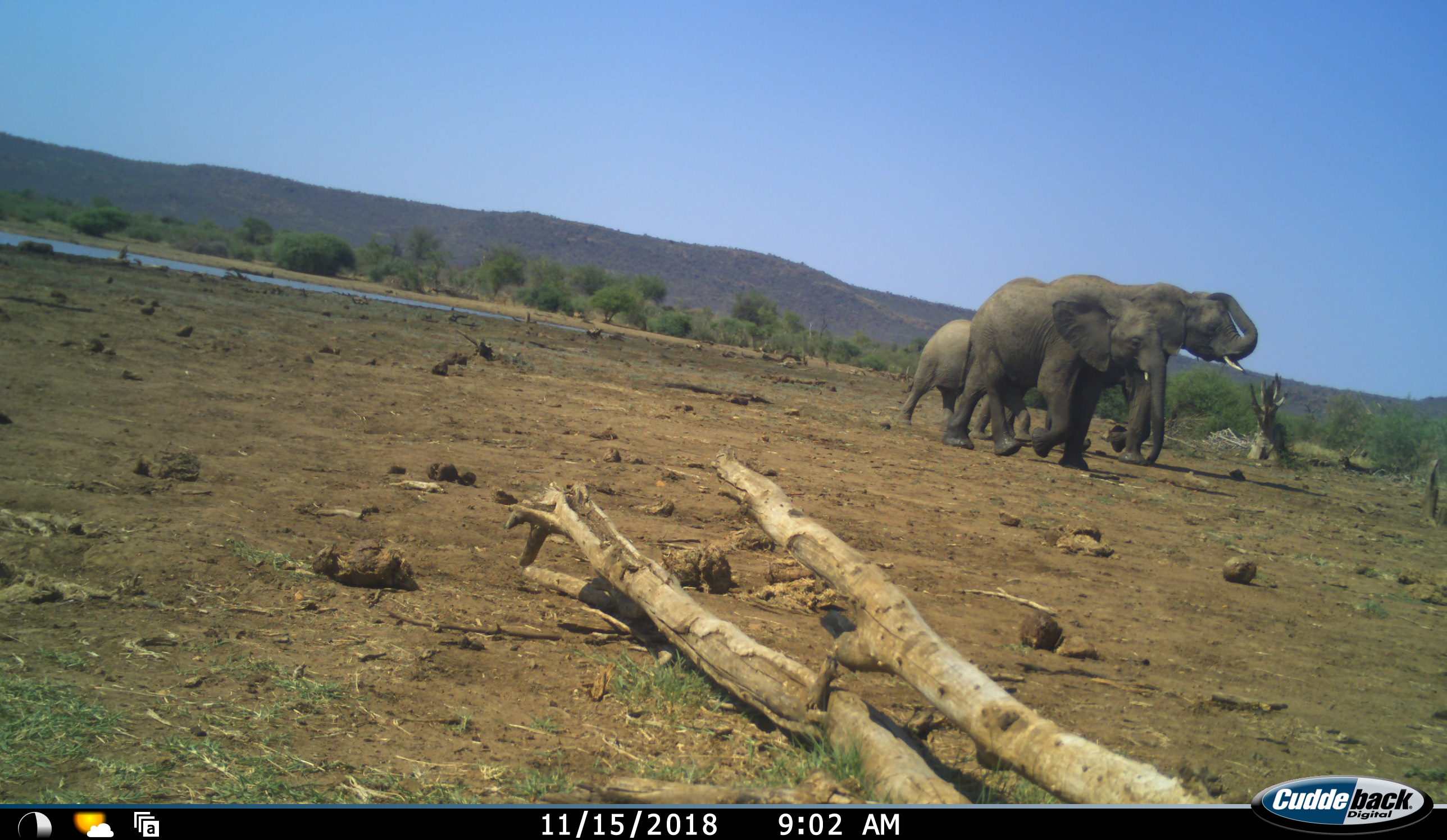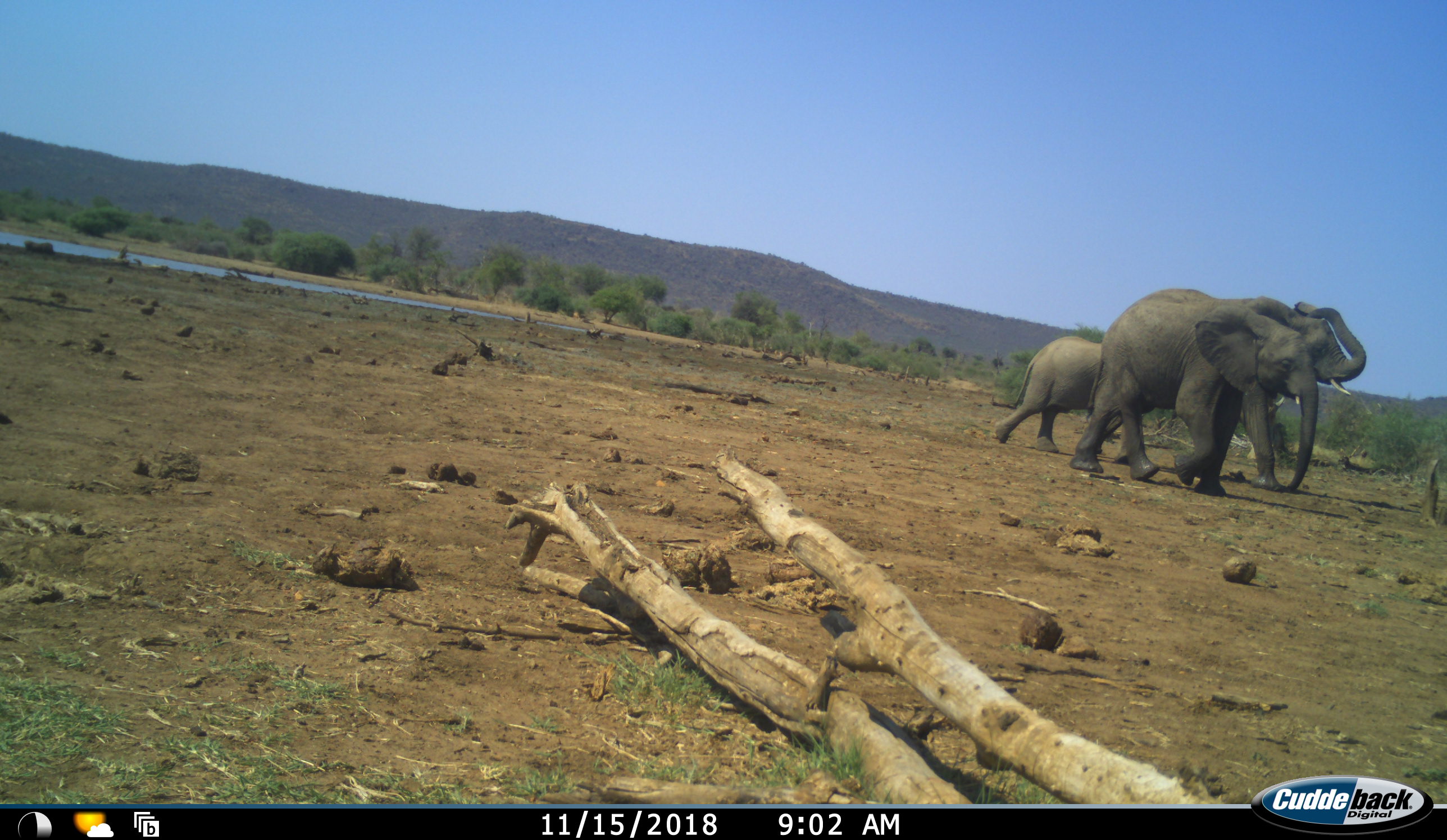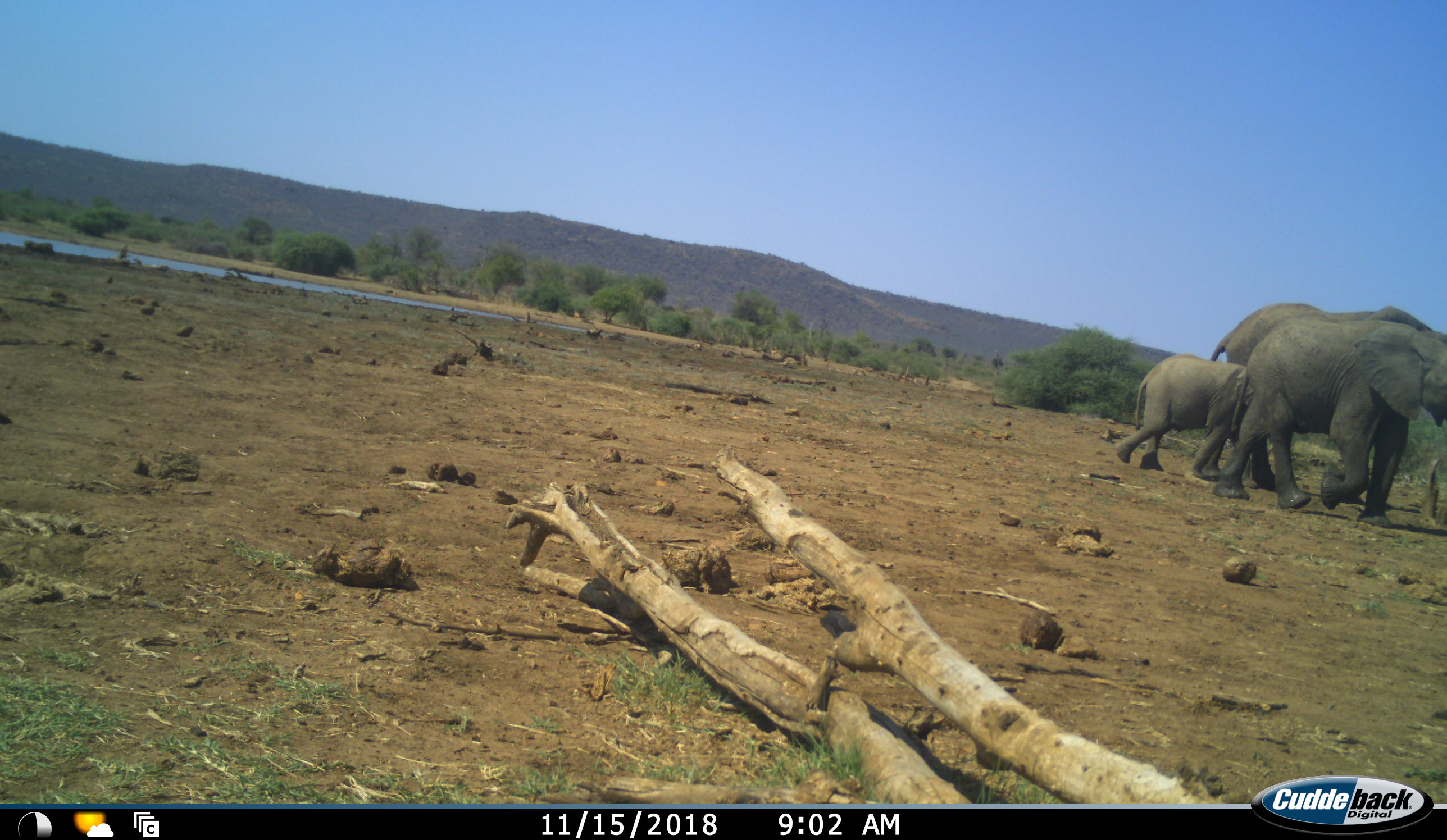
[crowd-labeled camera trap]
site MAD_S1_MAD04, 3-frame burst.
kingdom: Animalia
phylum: Chordata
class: Mammalia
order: Proboscidea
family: Elephantidae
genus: Loxodonta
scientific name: Loxodonta africana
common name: african bush elephant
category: elephant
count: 3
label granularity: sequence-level